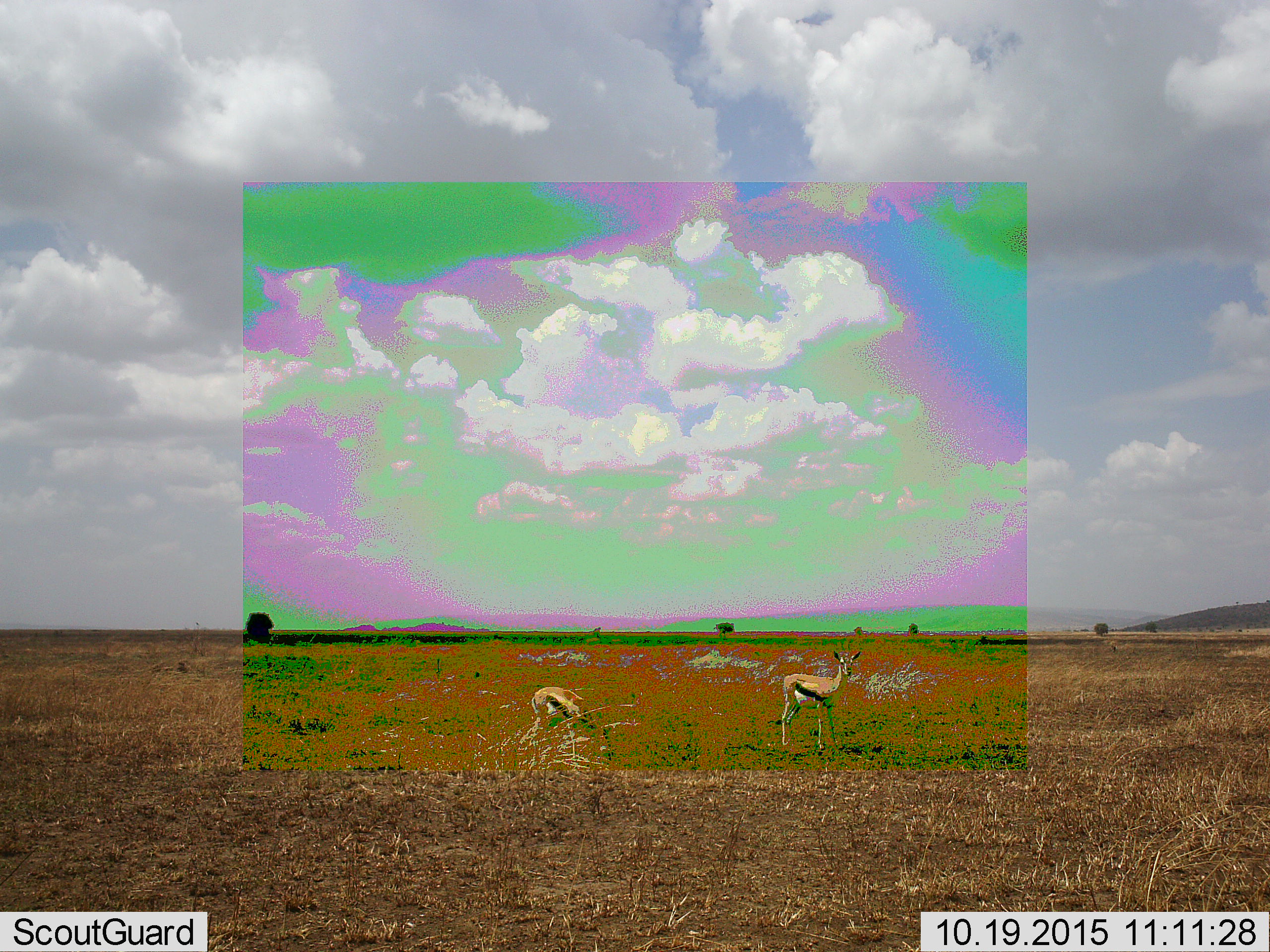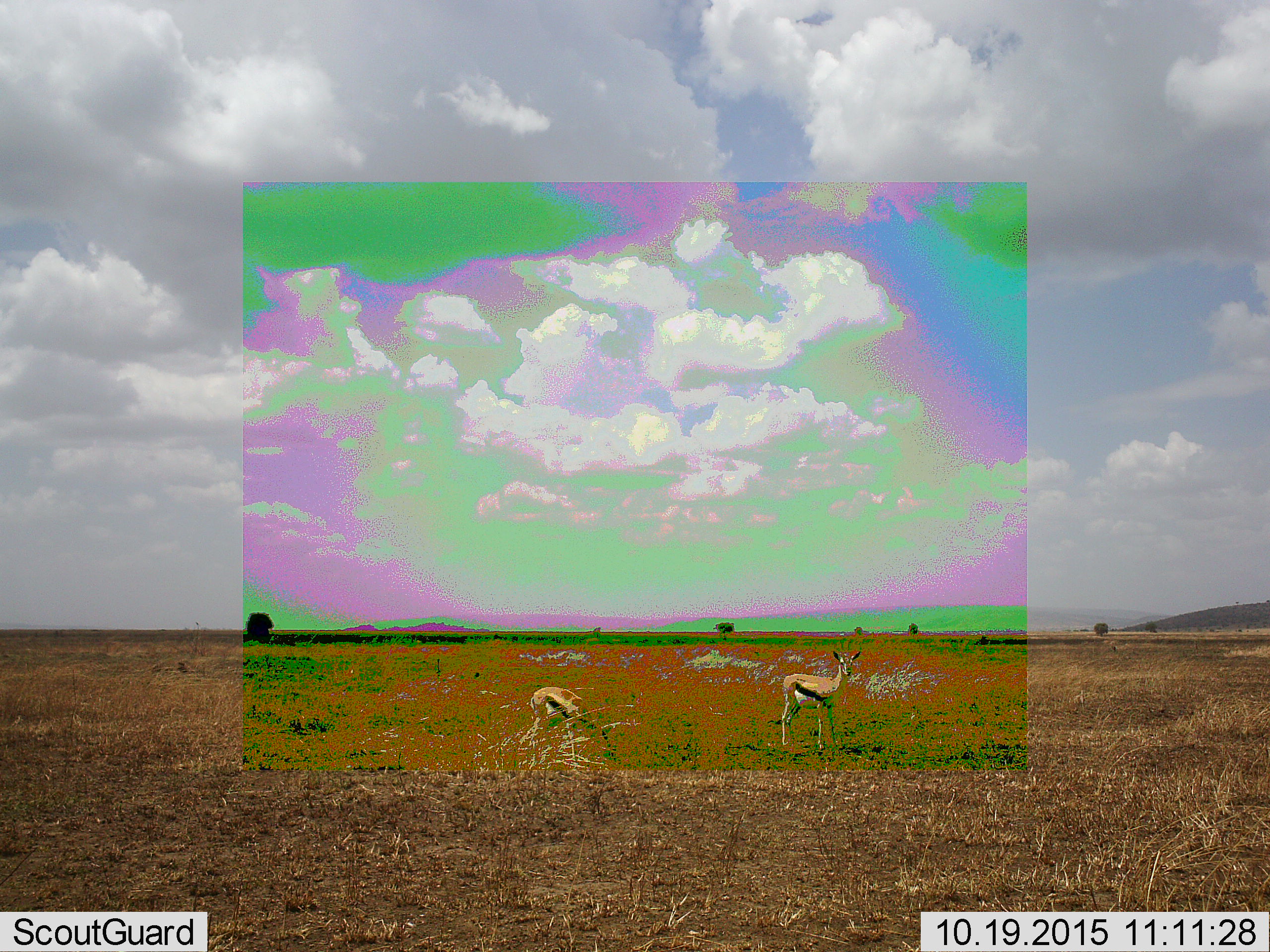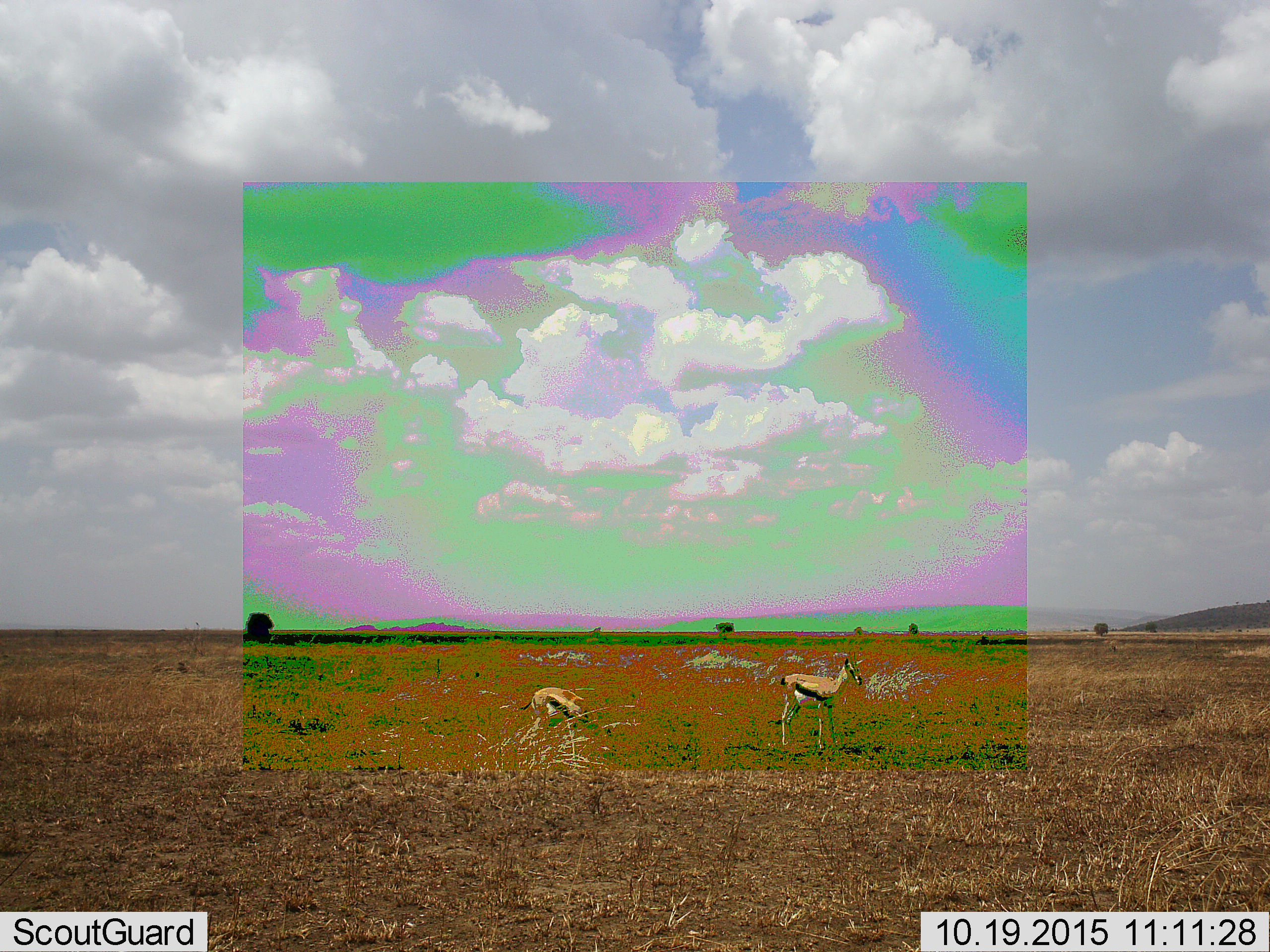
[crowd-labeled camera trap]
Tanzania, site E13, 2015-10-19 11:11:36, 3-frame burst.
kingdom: Animalia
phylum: Chordata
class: Mammalia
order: Artiodactyla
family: Bovidae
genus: Eudorcas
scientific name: Eudorcas thomsonii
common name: thomson's gazelle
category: gazellethomsons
Gazellethomsons (thomson's gazelle) (Eudorcas thomsonii), count 2. Behavior (volunteer vote fractions): standing 67%, resting 7%, moving 27%, interacting 7%. Young present (vote fraction): 0%. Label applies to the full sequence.